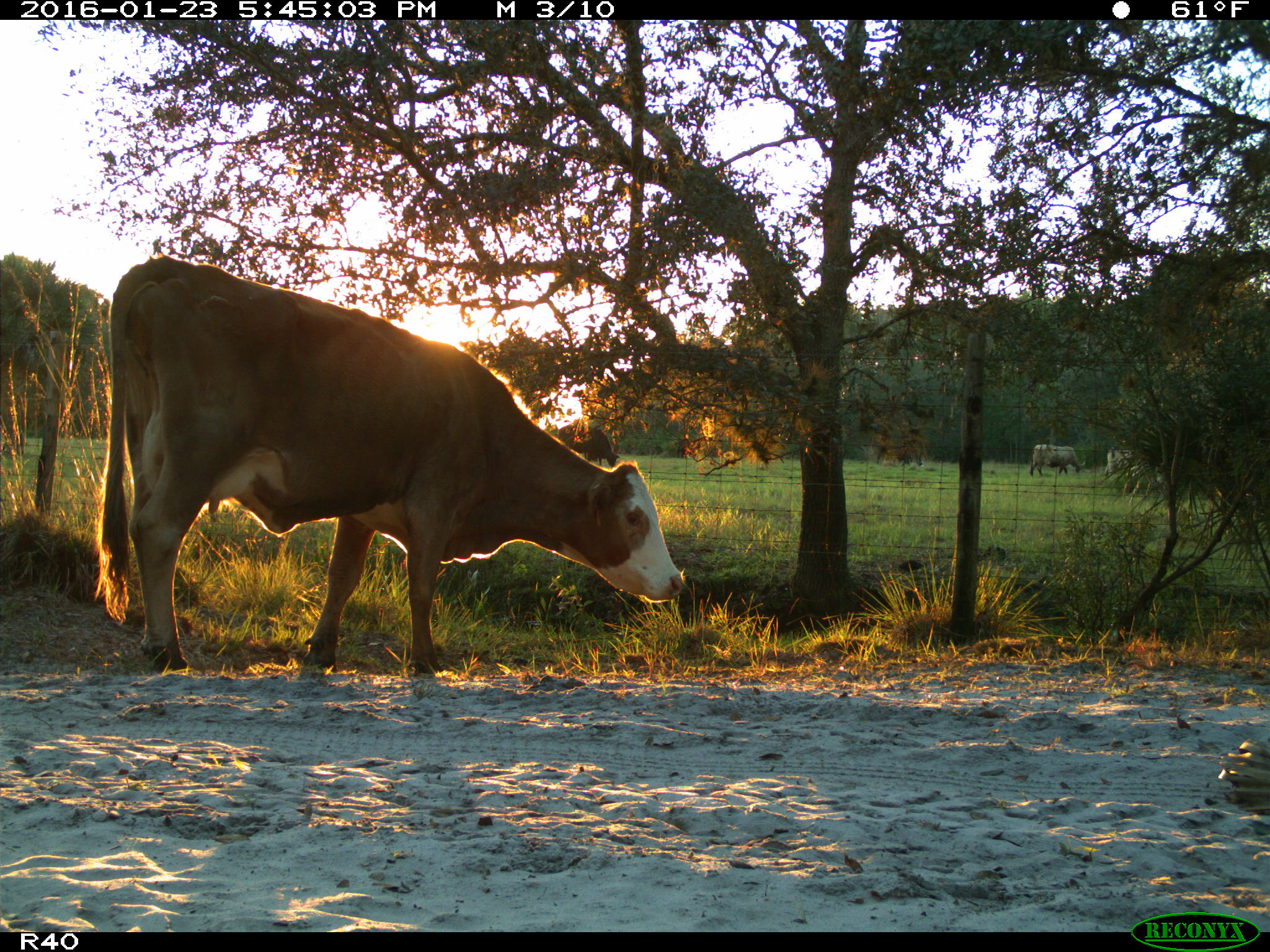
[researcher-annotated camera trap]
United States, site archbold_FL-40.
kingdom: Animalia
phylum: Chordata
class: Mammalia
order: Artiodactyla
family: Bovidae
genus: Bos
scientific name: Bos taurus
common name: domestic cow